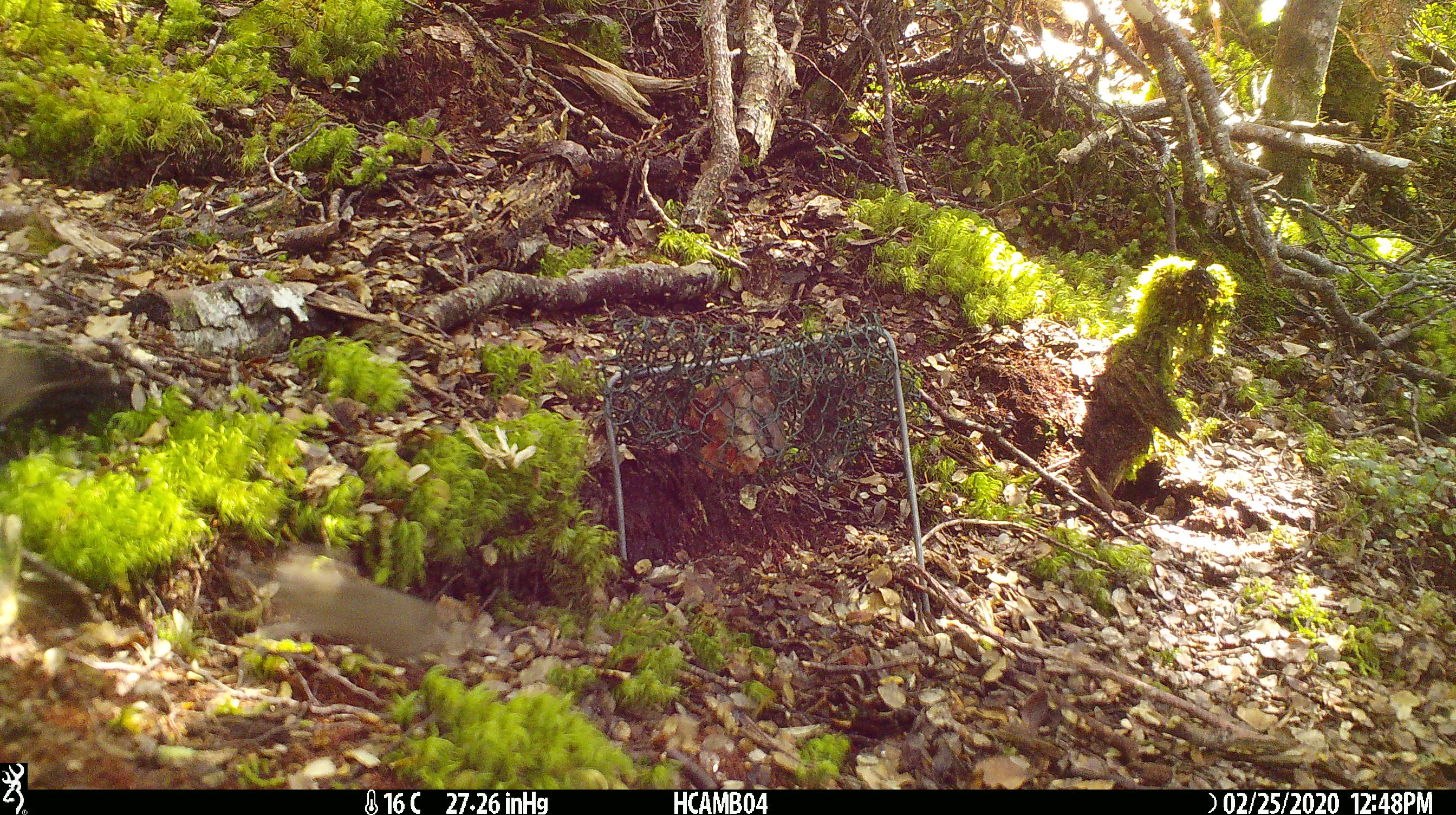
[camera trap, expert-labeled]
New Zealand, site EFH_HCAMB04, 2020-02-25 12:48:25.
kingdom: Animalia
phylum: Chordata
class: Mammalia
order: Rodentia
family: Muridae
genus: Mus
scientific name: Mus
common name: mouse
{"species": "mouse (Mus)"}